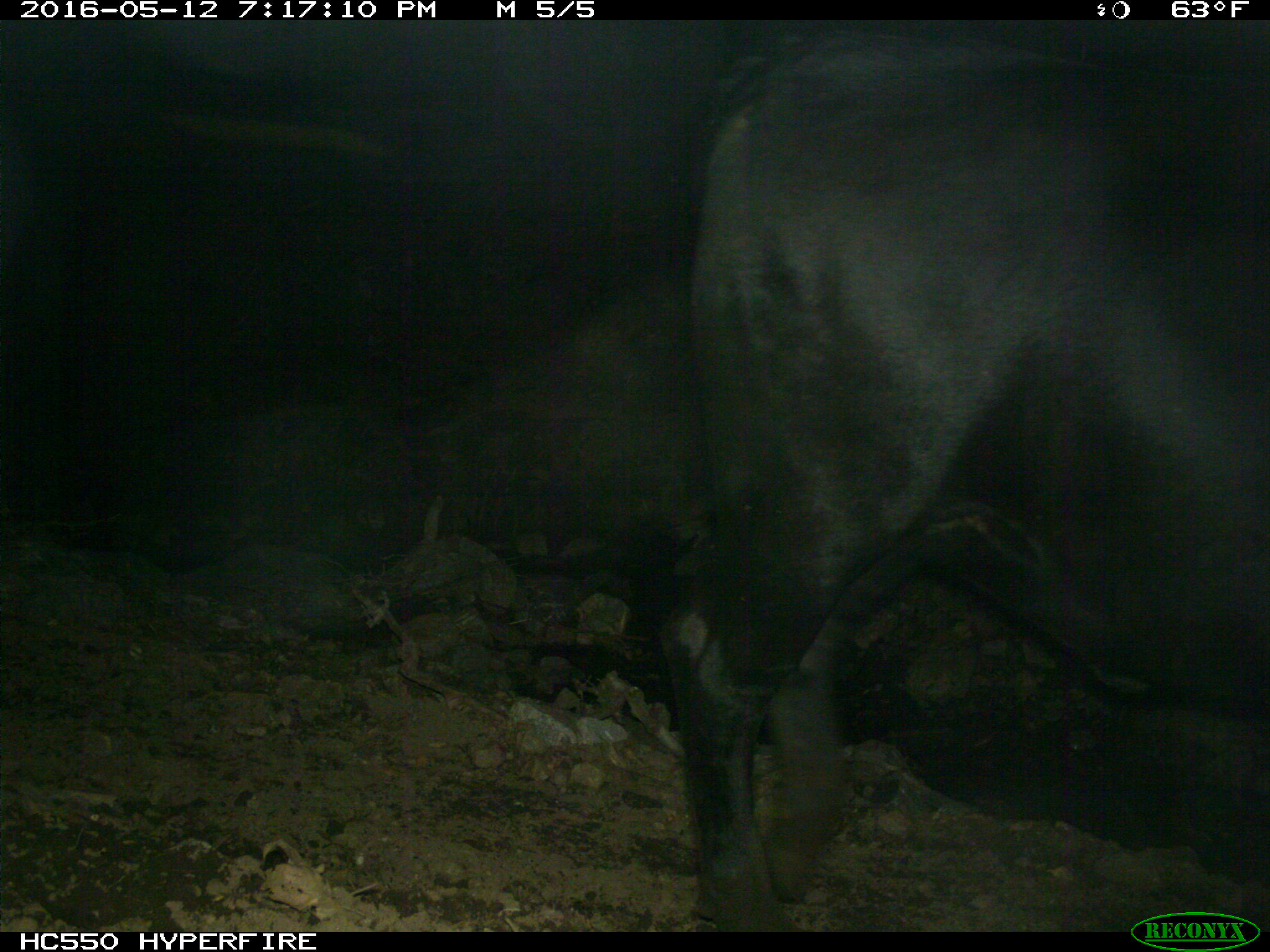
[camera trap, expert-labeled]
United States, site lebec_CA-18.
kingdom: Animalia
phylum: Chordata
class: Mammalia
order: Artiodactyla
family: Bovidae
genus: Bos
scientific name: Bos taurus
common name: domestic cow